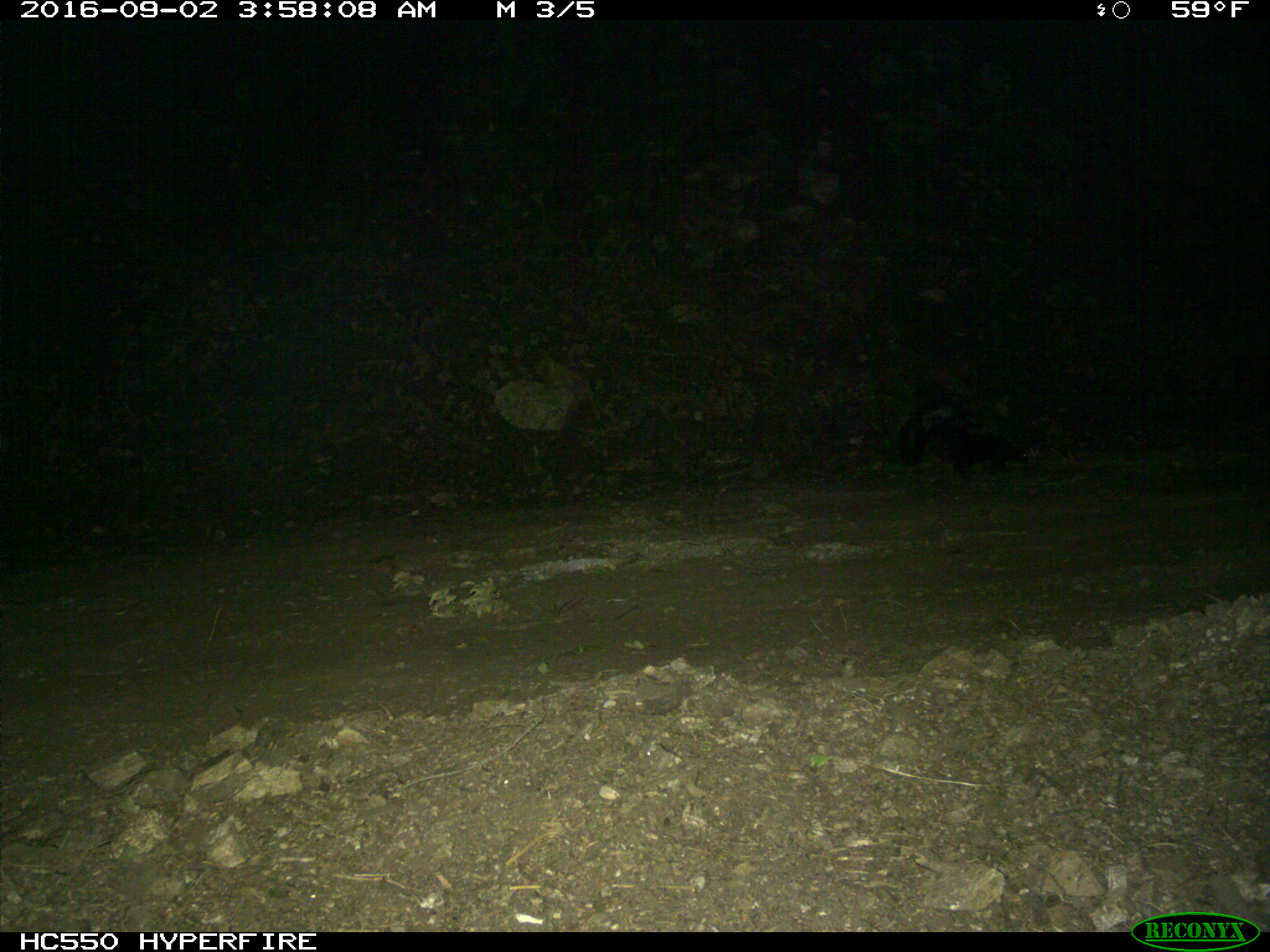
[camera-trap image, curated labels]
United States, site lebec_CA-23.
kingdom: Animalia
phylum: Chordata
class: Mammalia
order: Carnivora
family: Mephitidae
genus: Mephitis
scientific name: Mephitis mephitis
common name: striped skunk